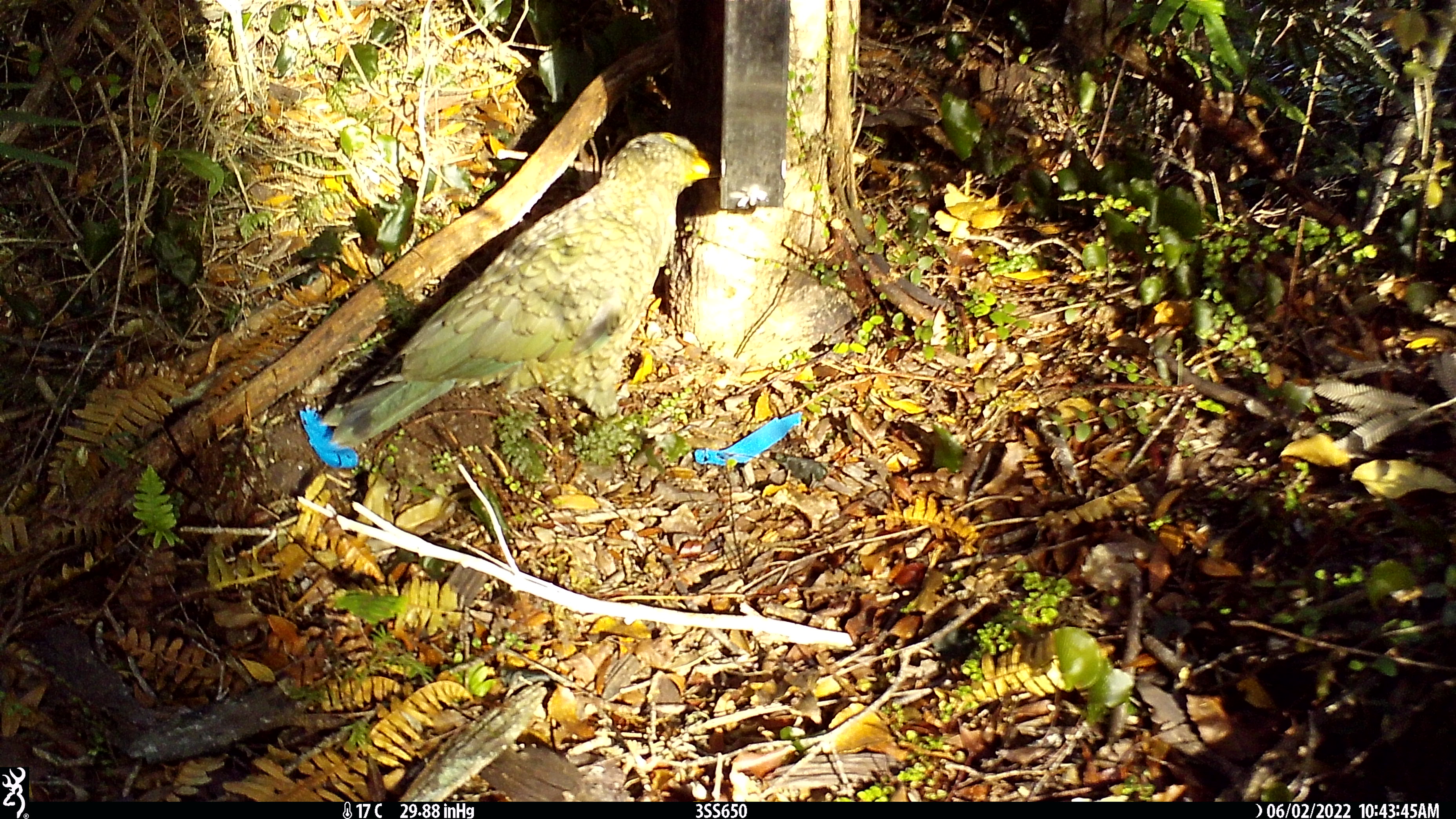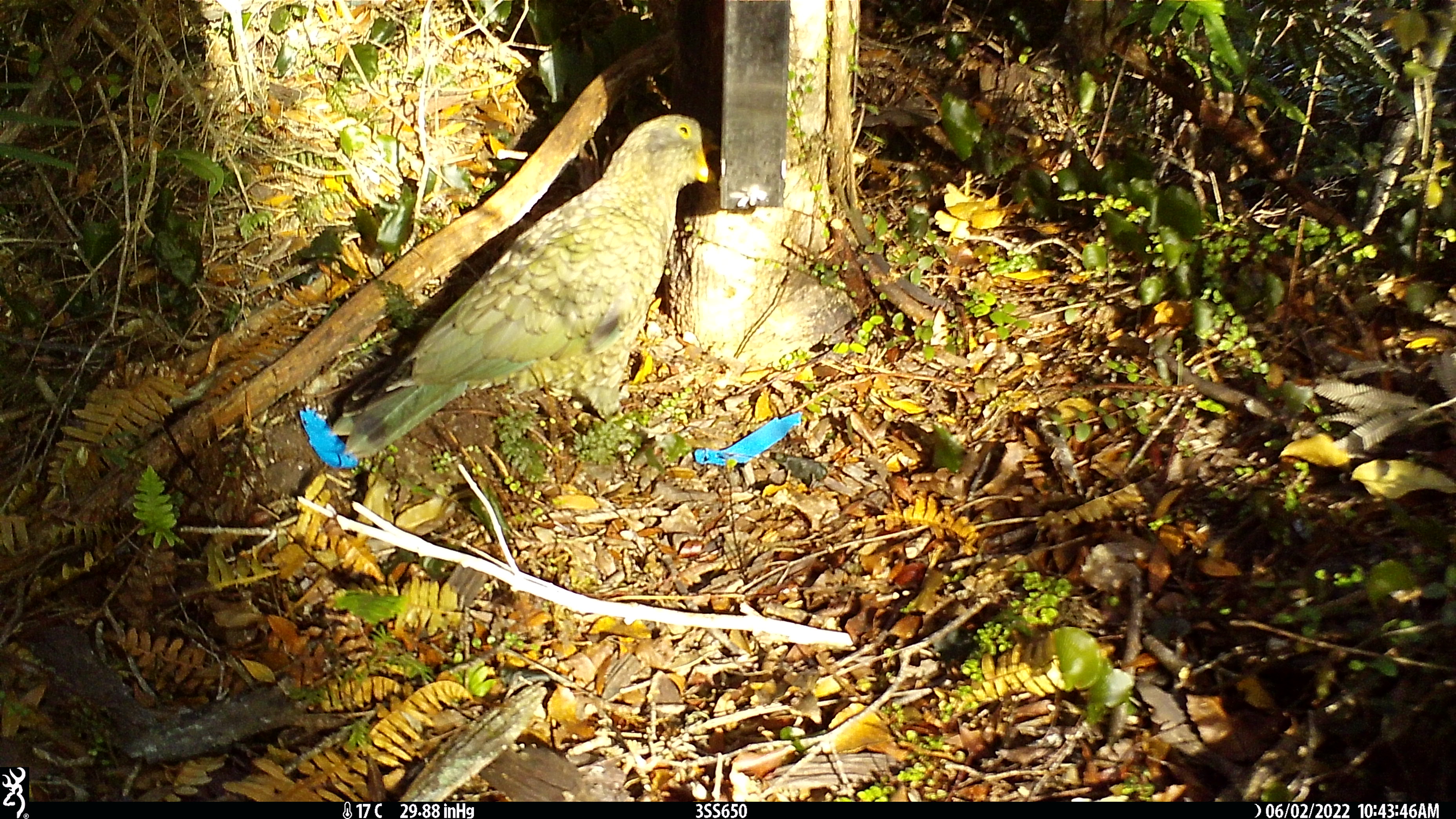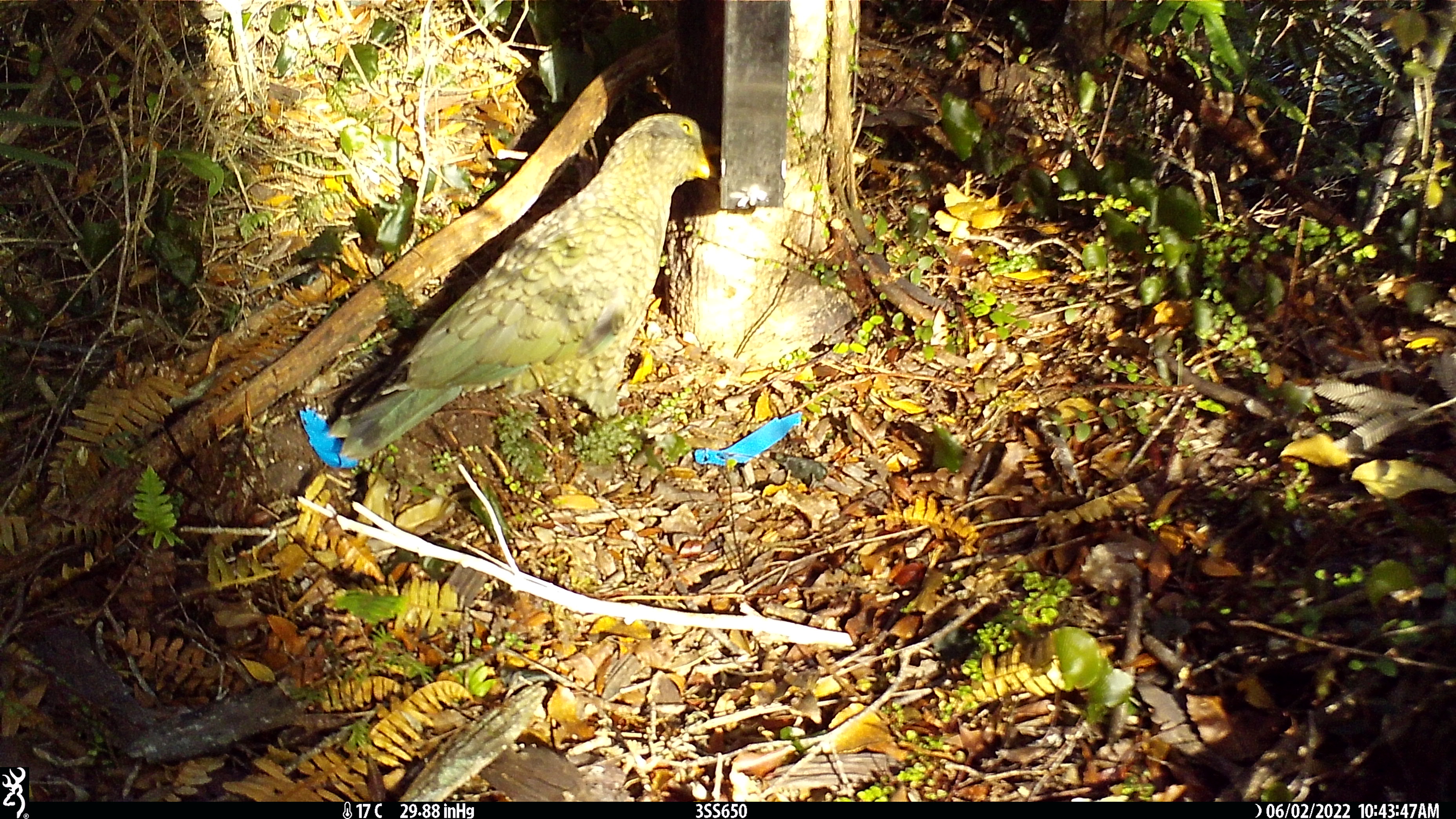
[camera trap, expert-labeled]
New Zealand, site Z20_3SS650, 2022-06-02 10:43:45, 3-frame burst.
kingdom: Animalia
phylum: Chordata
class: Aves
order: Psittaciformes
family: Strigopidae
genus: Nestor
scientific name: Nestor notabilis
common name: kea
Kea (Nestor notabilis).